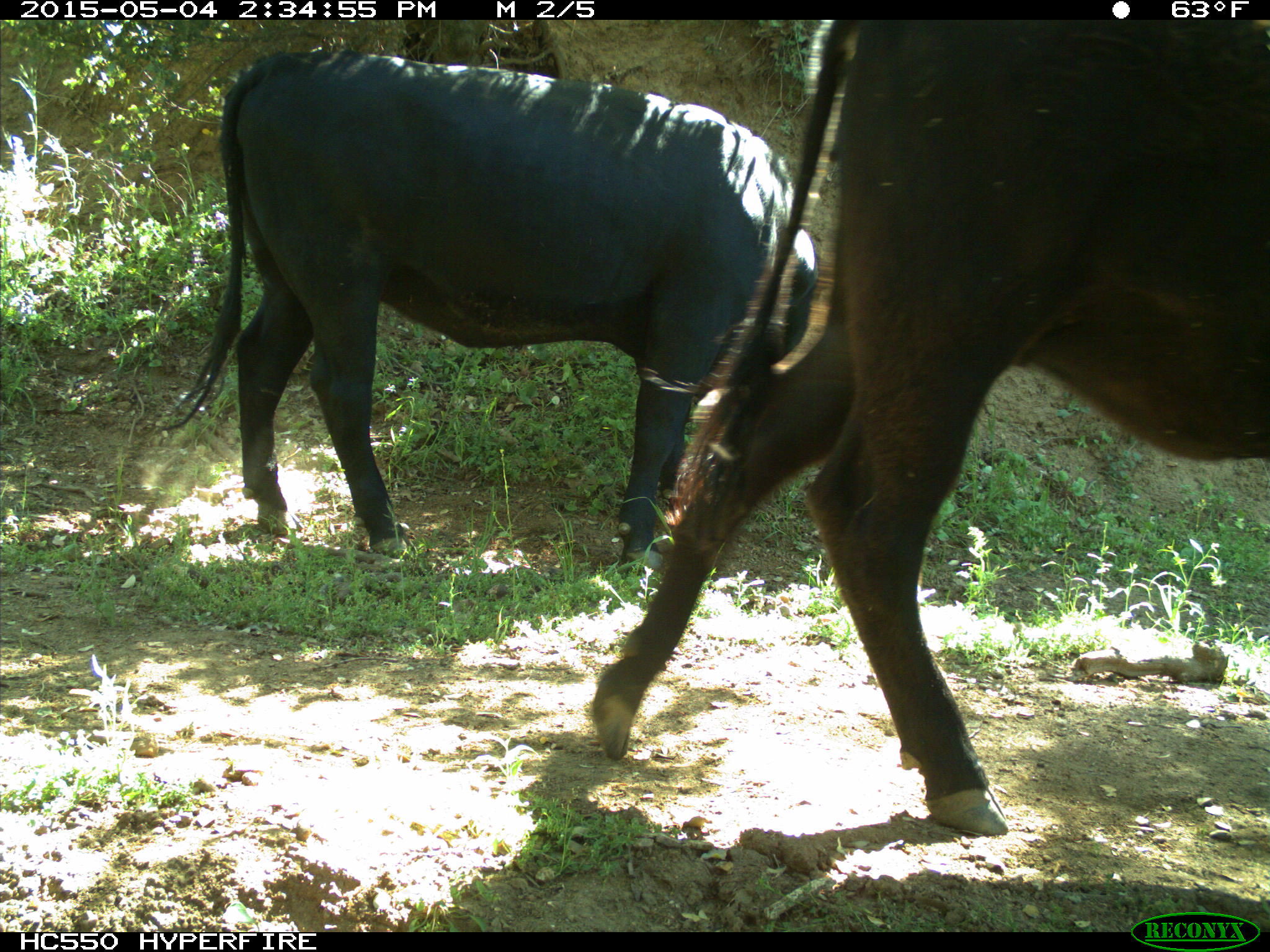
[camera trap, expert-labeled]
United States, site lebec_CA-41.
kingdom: Animalia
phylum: Chordata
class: Mammalia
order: Artiodactyla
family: Bovidae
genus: Bos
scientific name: Bos taurus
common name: domestic cow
Bos taurus (domestic cow).